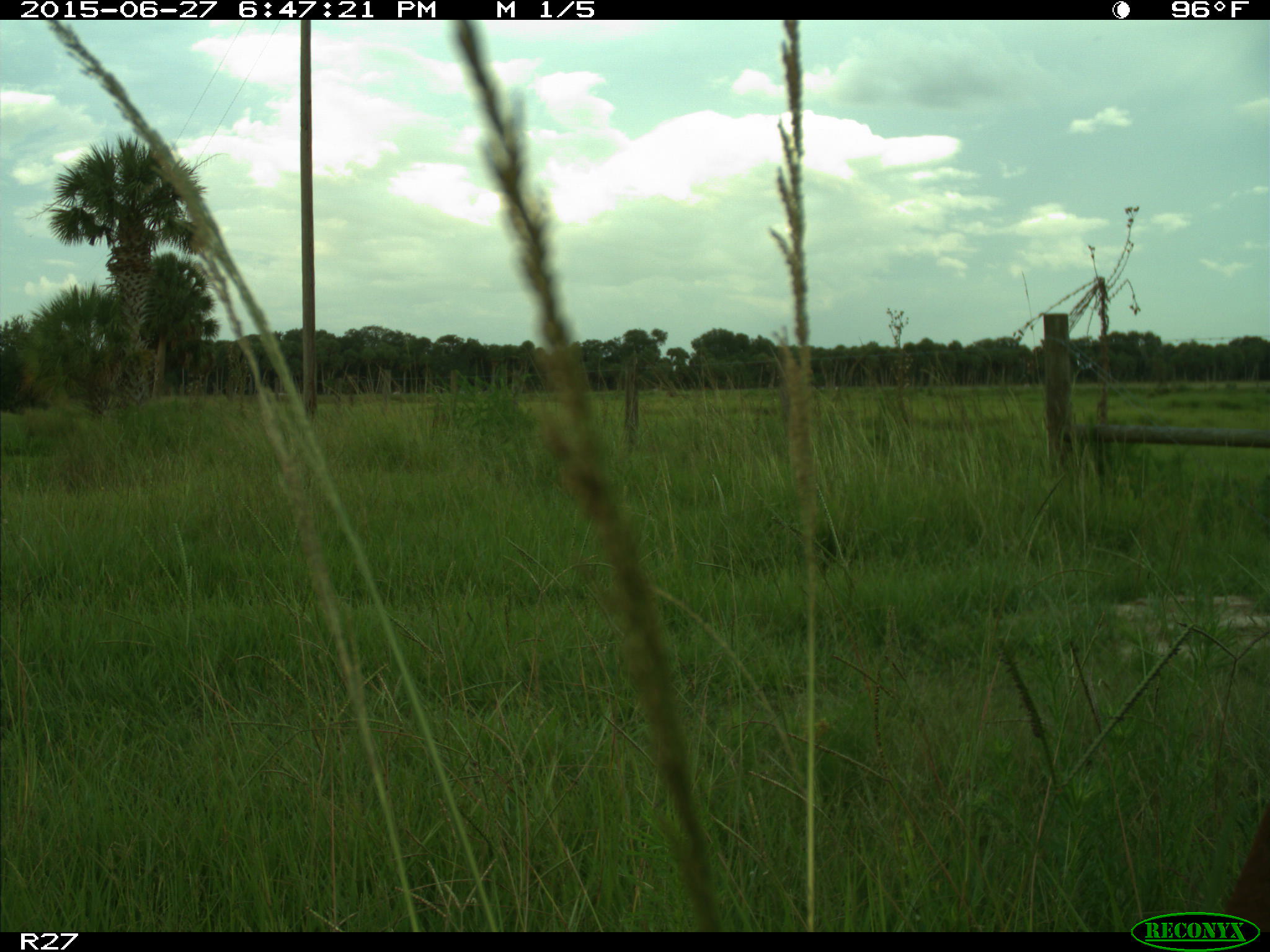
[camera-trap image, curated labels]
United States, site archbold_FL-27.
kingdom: Animalia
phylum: Chordata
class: Mammalia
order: Artiodactyla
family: Bovidae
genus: Bos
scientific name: Bos taurus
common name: domestic cow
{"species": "Bos taurus (domestic cow)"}